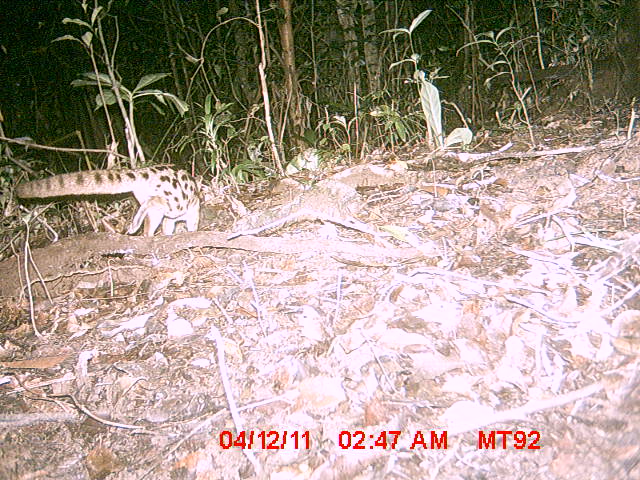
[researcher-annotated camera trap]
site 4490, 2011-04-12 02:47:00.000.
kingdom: Animalia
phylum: Chordata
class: Mammalia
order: Carnivora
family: Eupleridae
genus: Fossa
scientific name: Fossa fossana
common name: fanaloka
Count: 1.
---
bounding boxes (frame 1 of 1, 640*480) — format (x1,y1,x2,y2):
fossa fossana: (11,163,202,238)